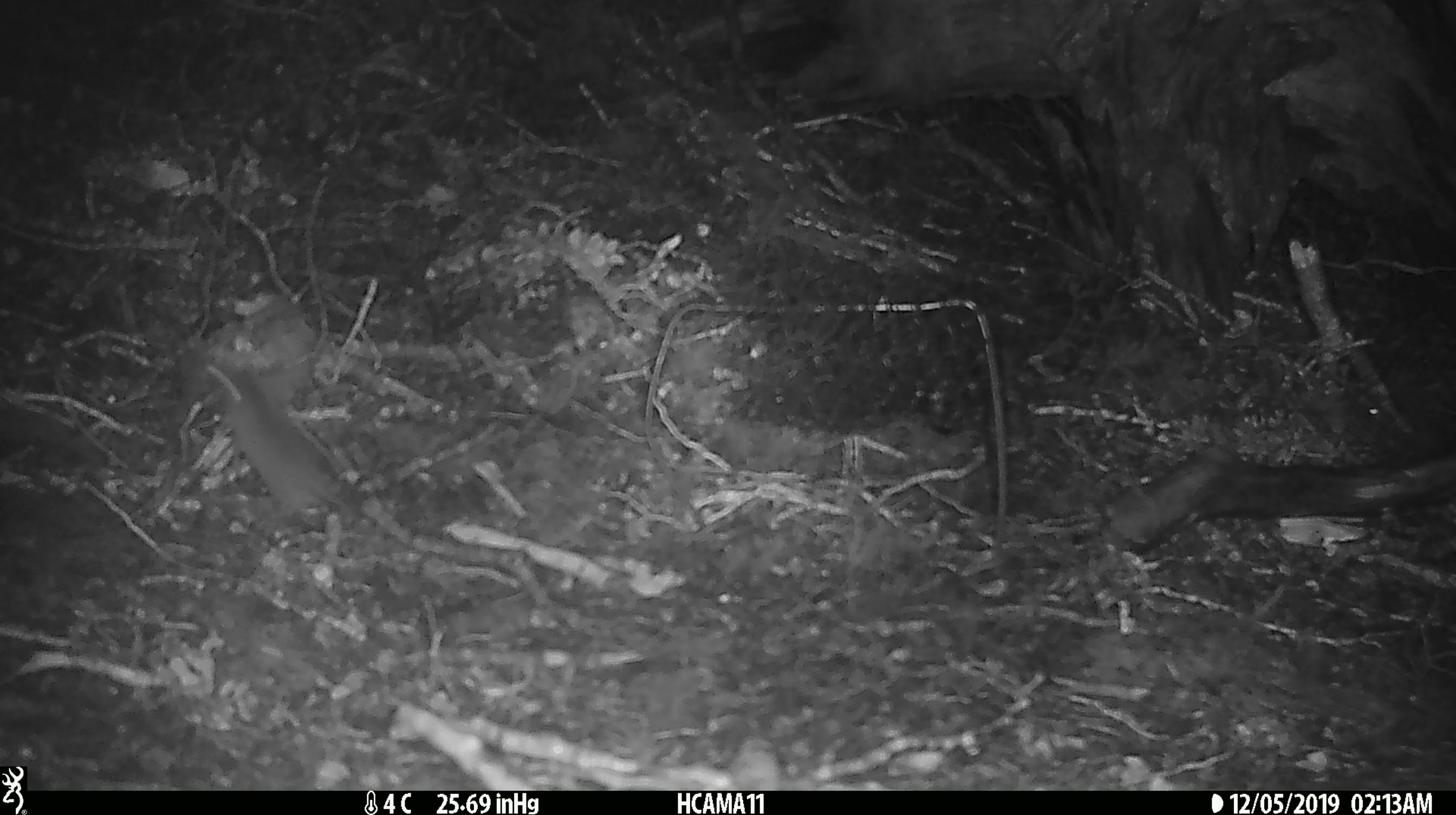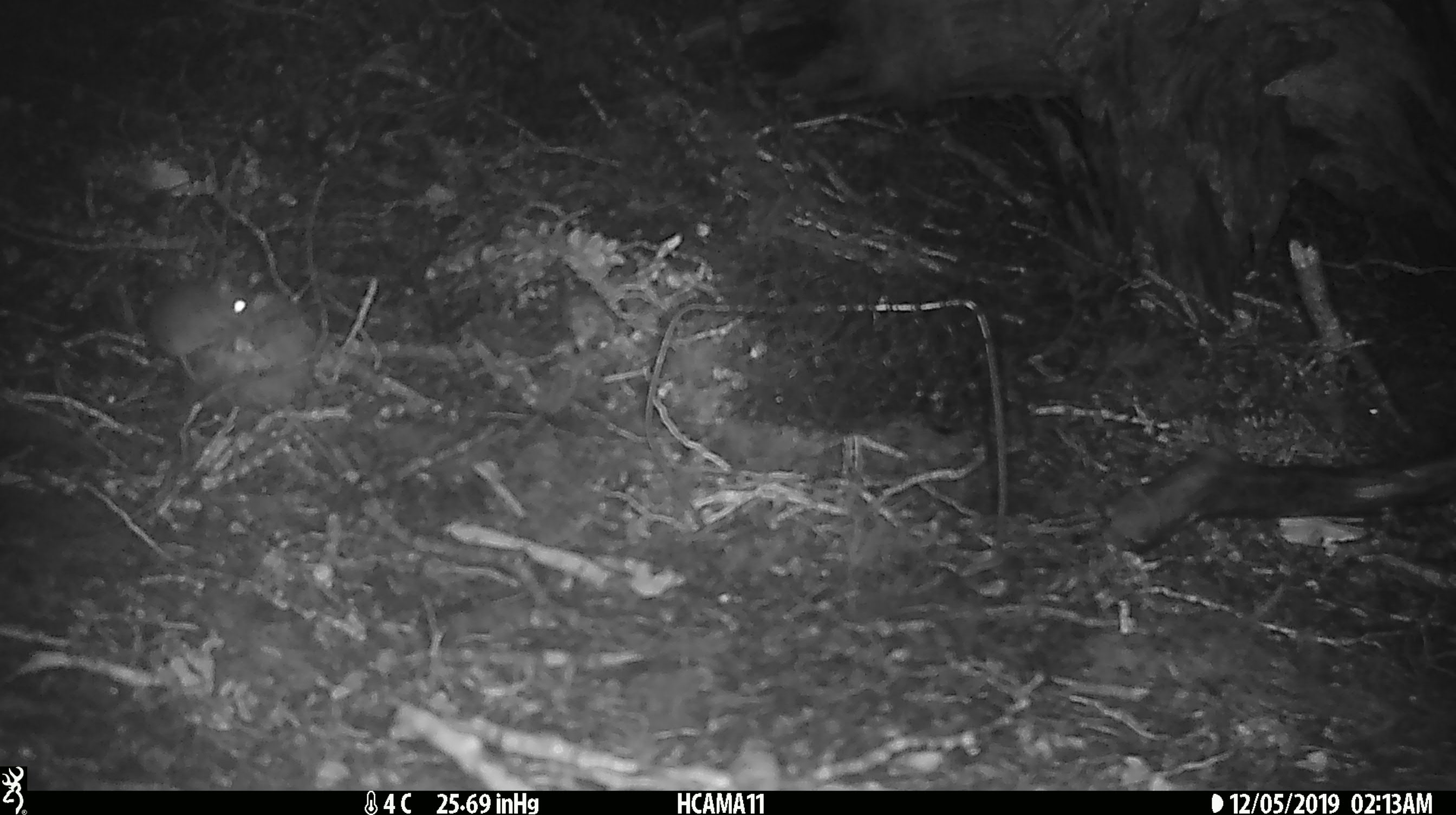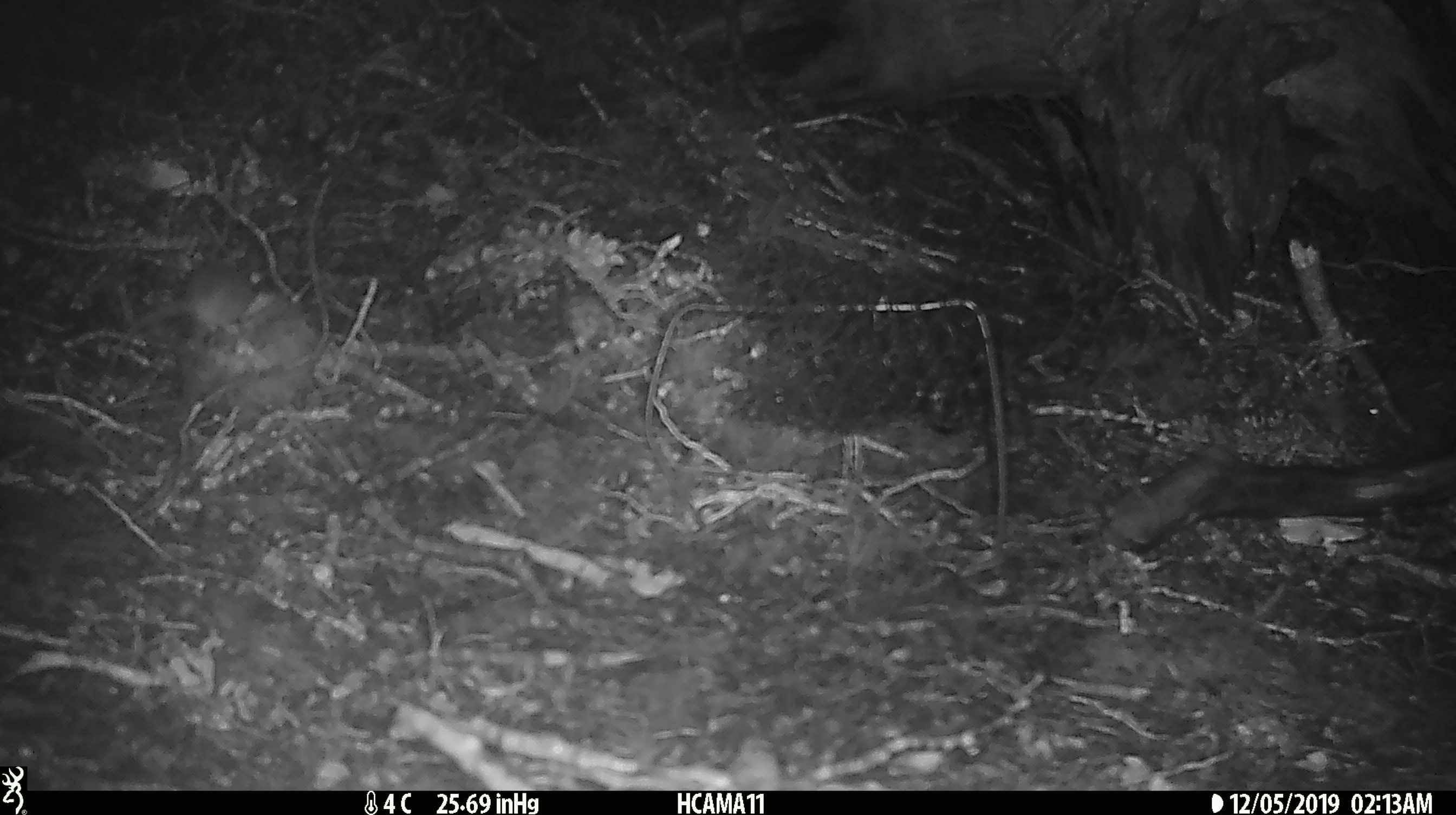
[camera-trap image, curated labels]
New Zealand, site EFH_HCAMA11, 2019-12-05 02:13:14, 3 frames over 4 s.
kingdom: Animalia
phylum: Chordata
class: Mammalia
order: Rodentia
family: Muridae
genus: Mus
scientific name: Mus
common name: mouse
Mouse (Mus).